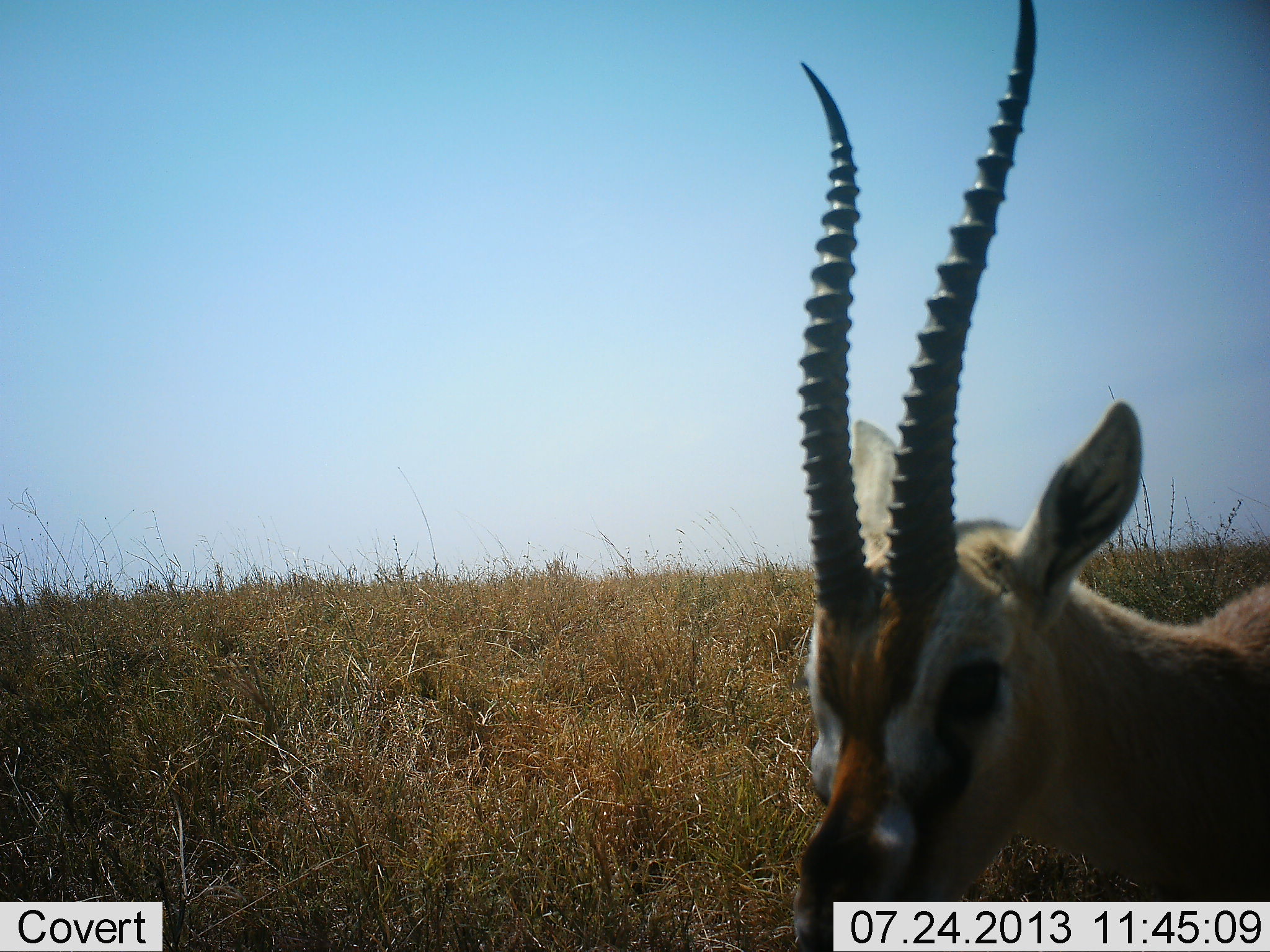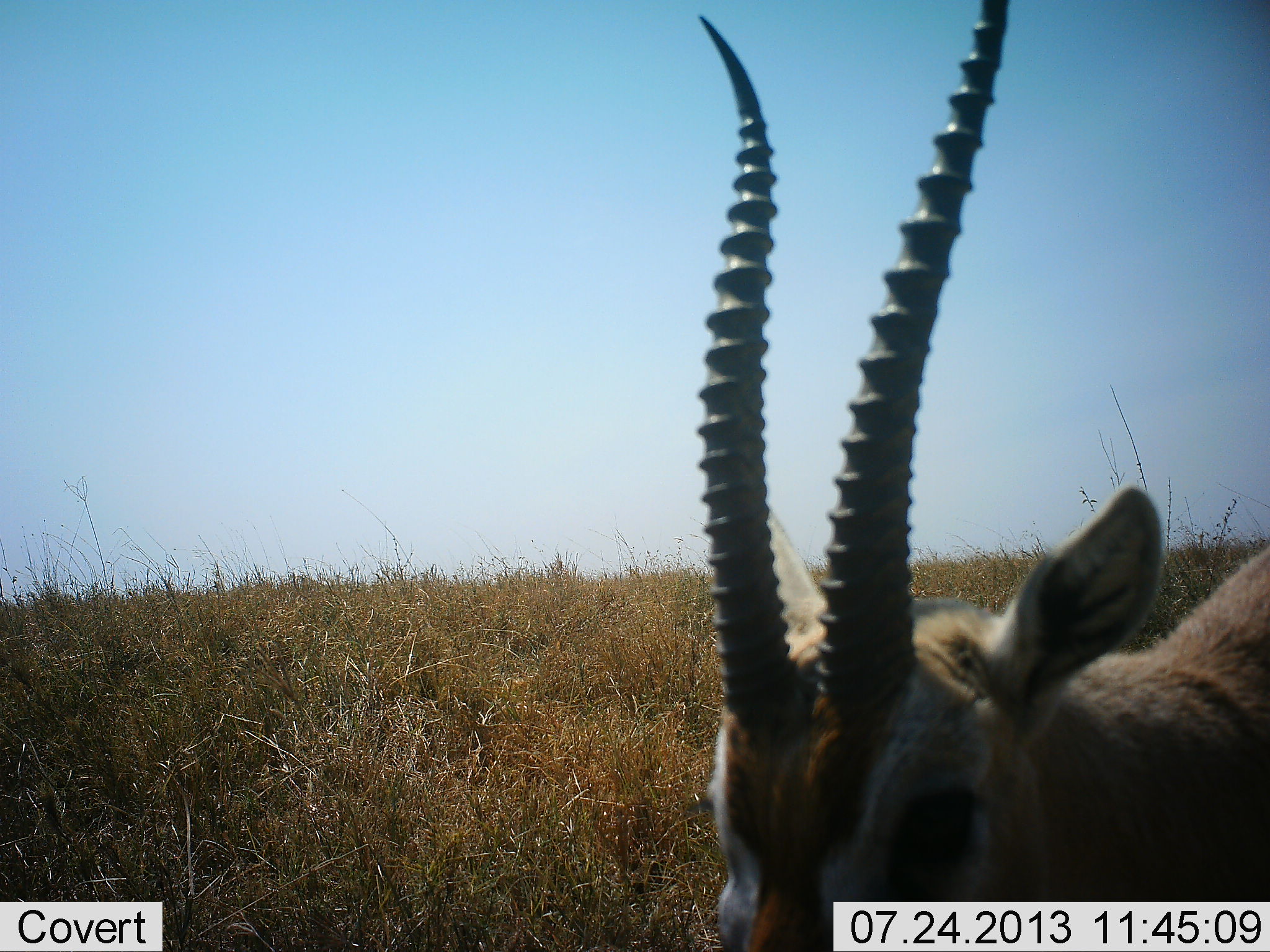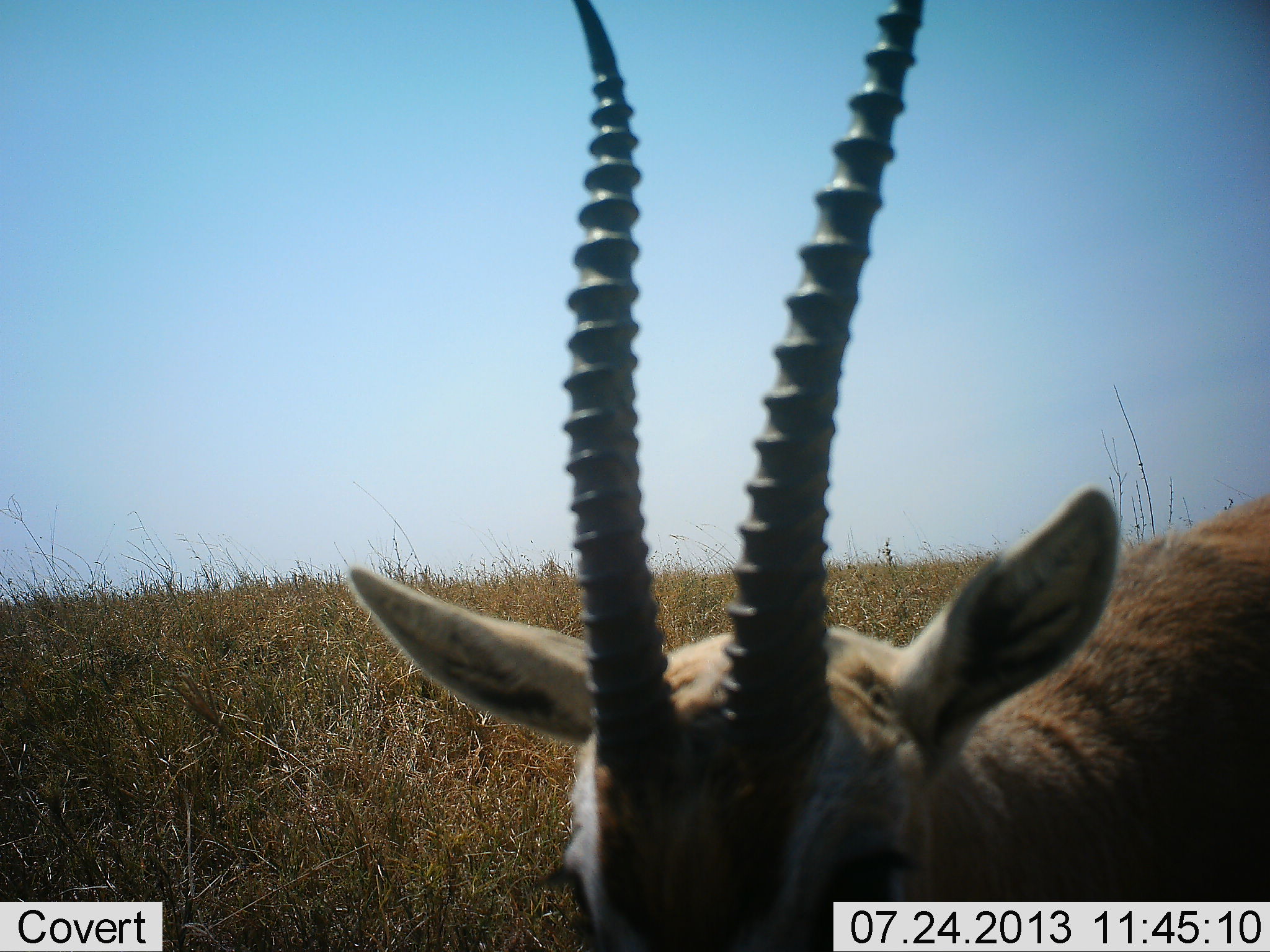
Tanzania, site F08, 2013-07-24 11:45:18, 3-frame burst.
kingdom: Animalia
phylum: Chordata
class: Mammalia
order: Artiodactyla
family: Bovidae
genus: Eudorcas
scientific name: Eudorcas thomsonii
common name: thomson's gazelle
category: gazellethomsons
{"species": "gazellethomsons (thomson's gazelle) (Eudorcas thomsonii)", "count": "1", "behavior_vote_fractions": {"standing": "67%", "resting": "0%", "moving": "33%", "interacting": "0%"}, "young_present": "0%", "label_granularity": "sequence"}